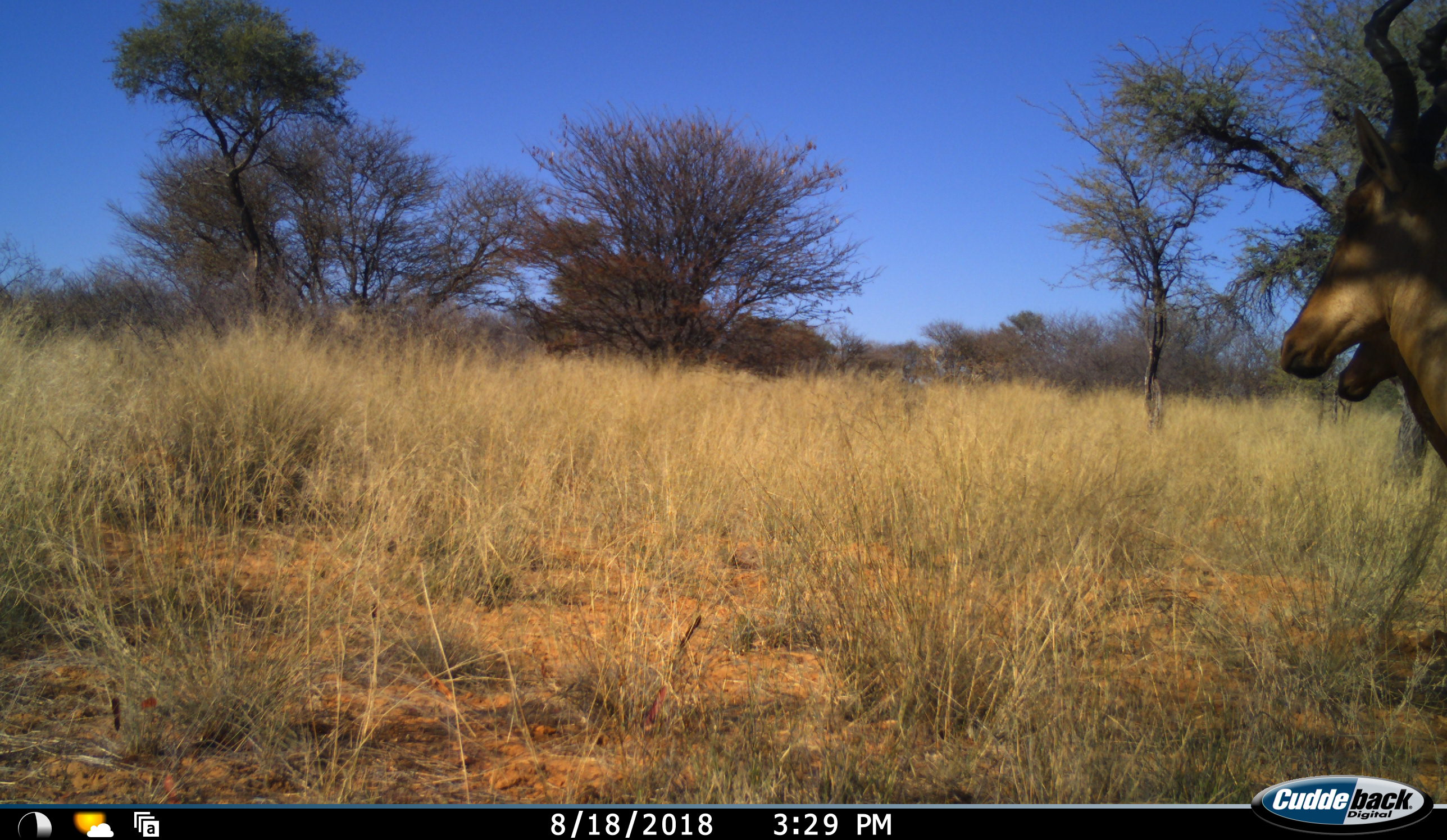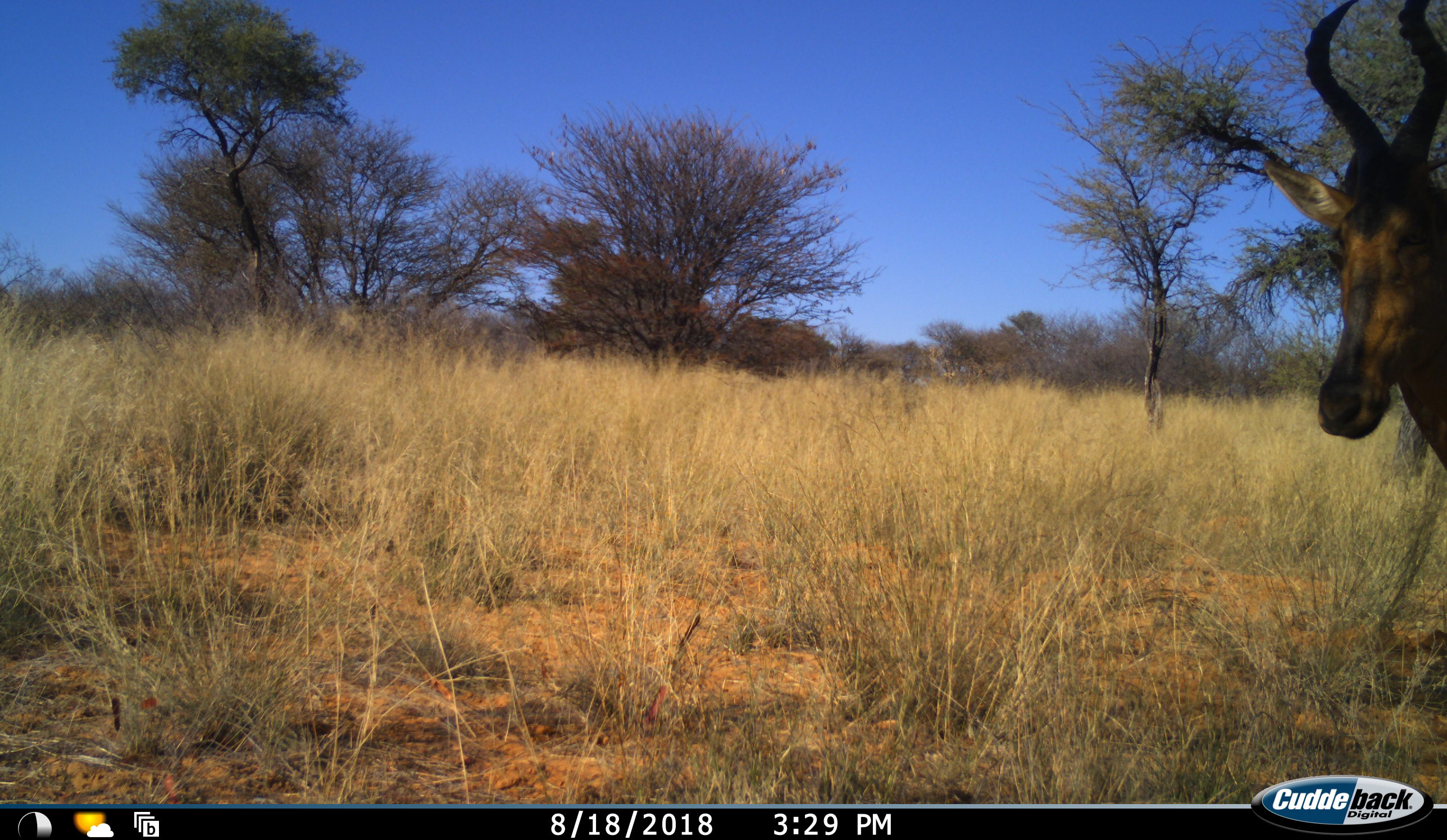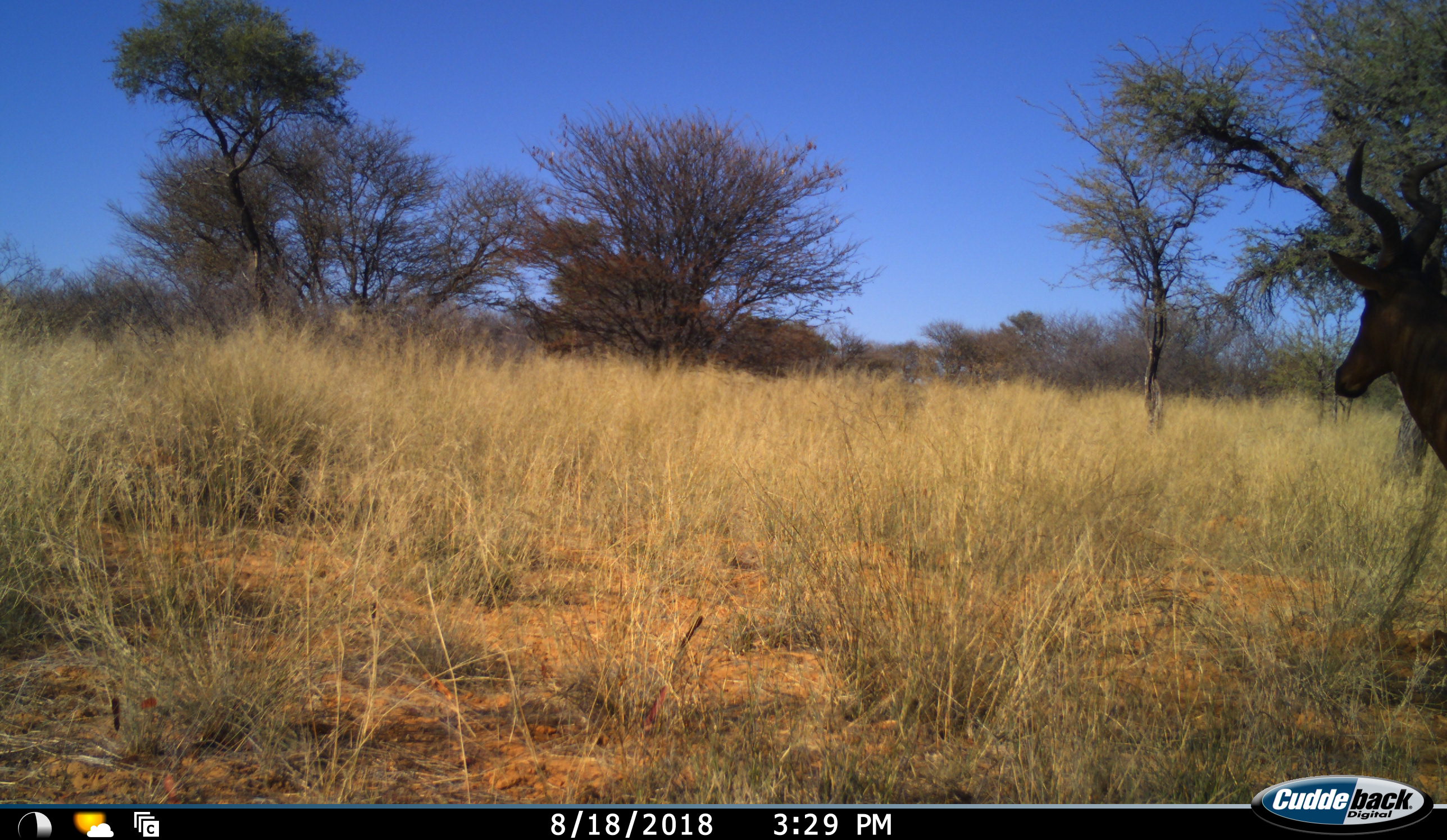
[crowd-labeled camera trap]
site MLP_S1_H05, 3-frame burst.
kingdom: Animalia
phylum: Chordata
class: Mammalia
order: Artiodactyla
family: Bovidae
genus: Alcelaphus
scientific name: Alcelaphus buselaphus caama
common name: red hartebeest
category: hartebeestred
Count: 2.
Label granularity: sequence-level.